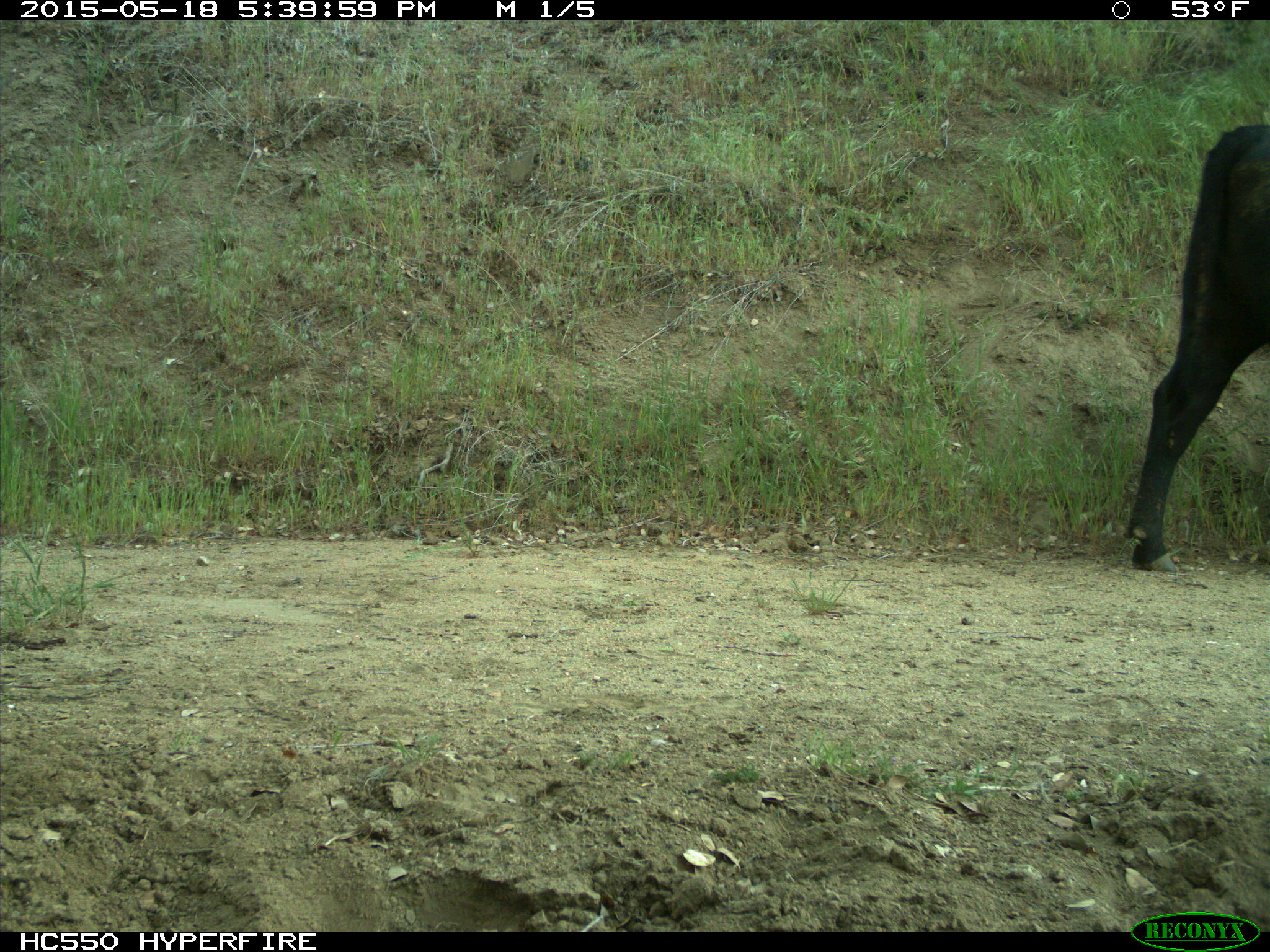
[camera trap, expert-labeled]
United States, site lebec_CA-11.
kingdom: Animalia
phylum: Chordata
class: Mammalia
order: Artiodactyla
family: Bovidae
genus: Bos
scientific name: Bos taurus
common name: domestic cow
Bos taurus (domestic cow).